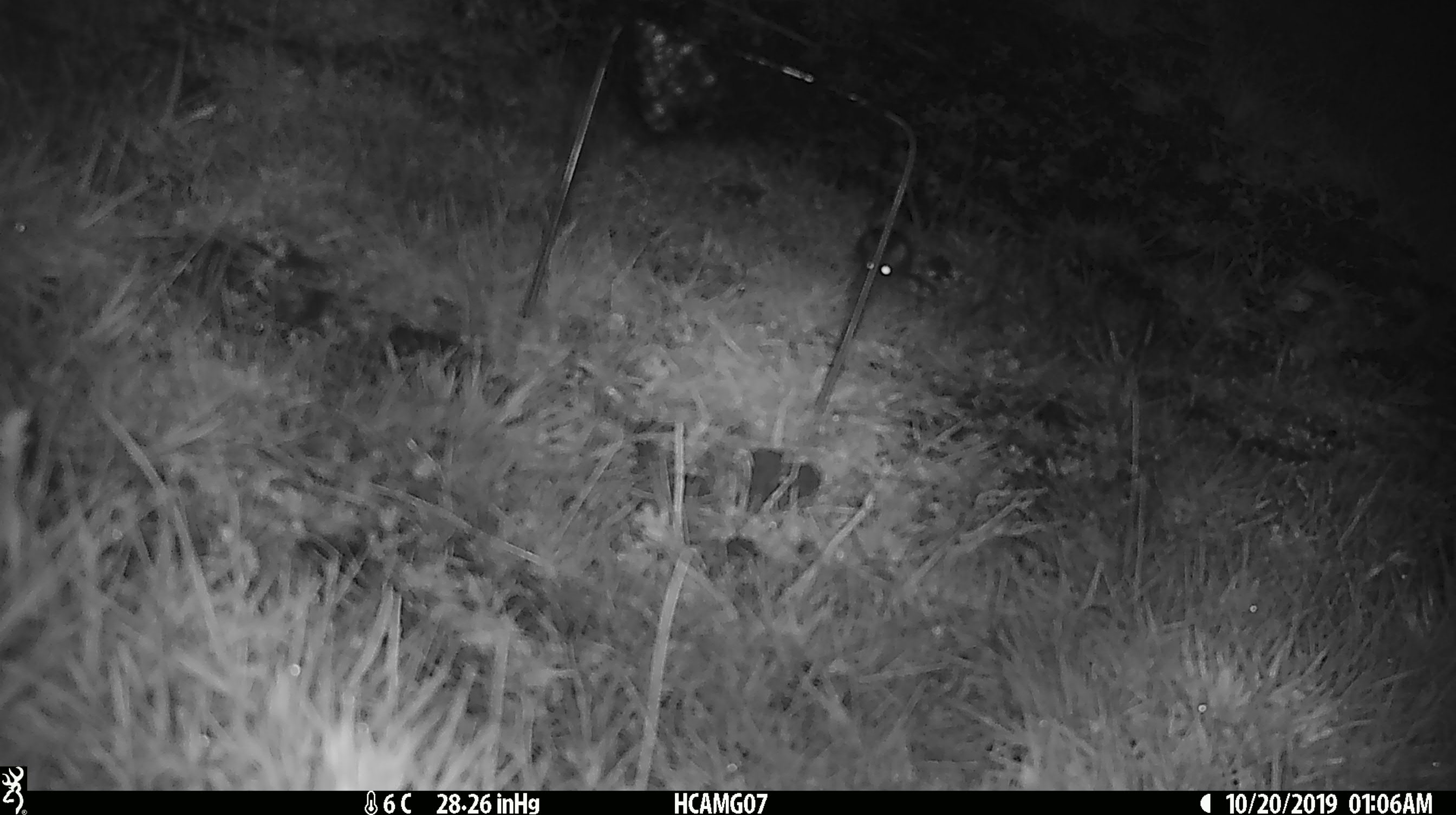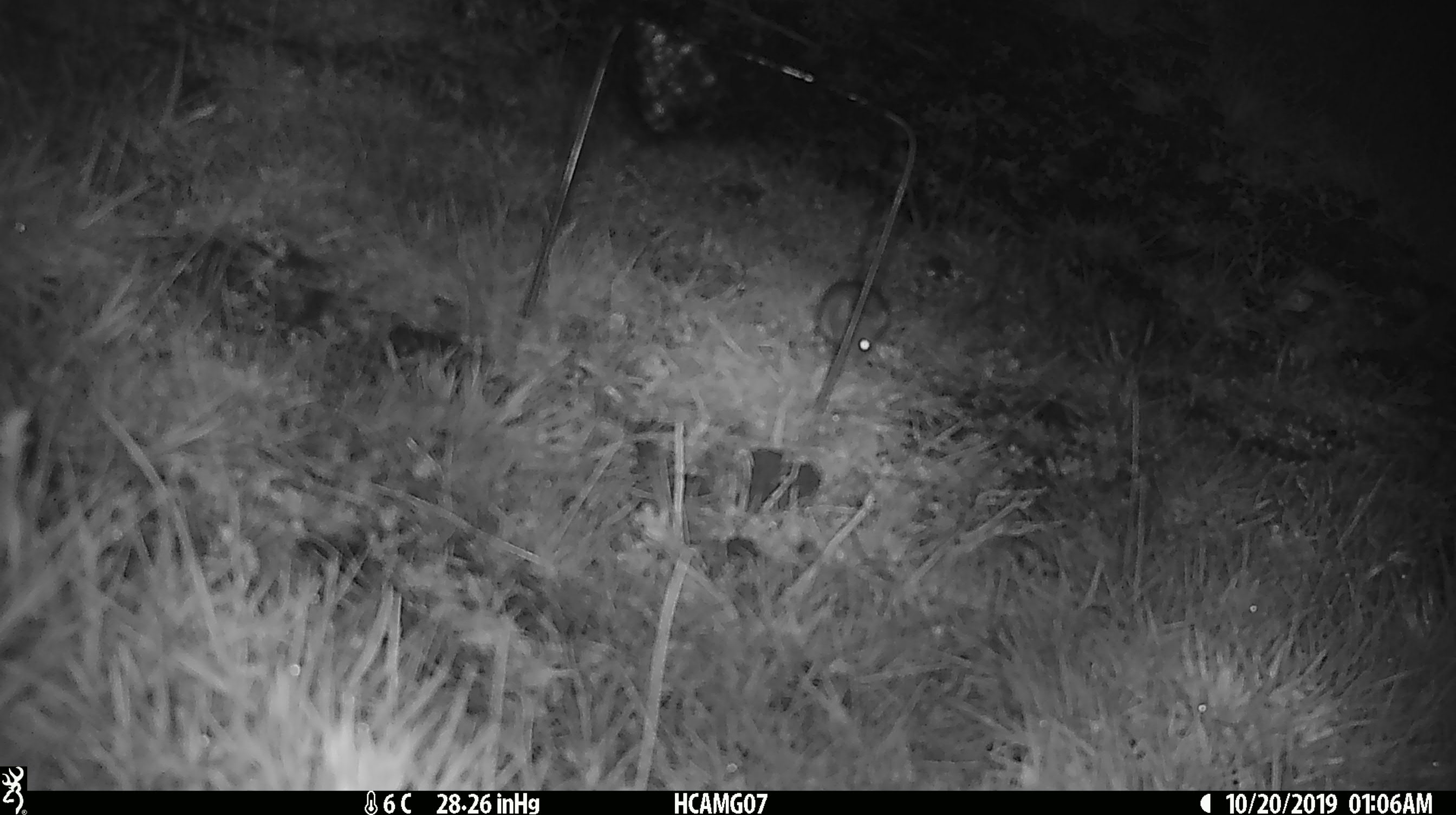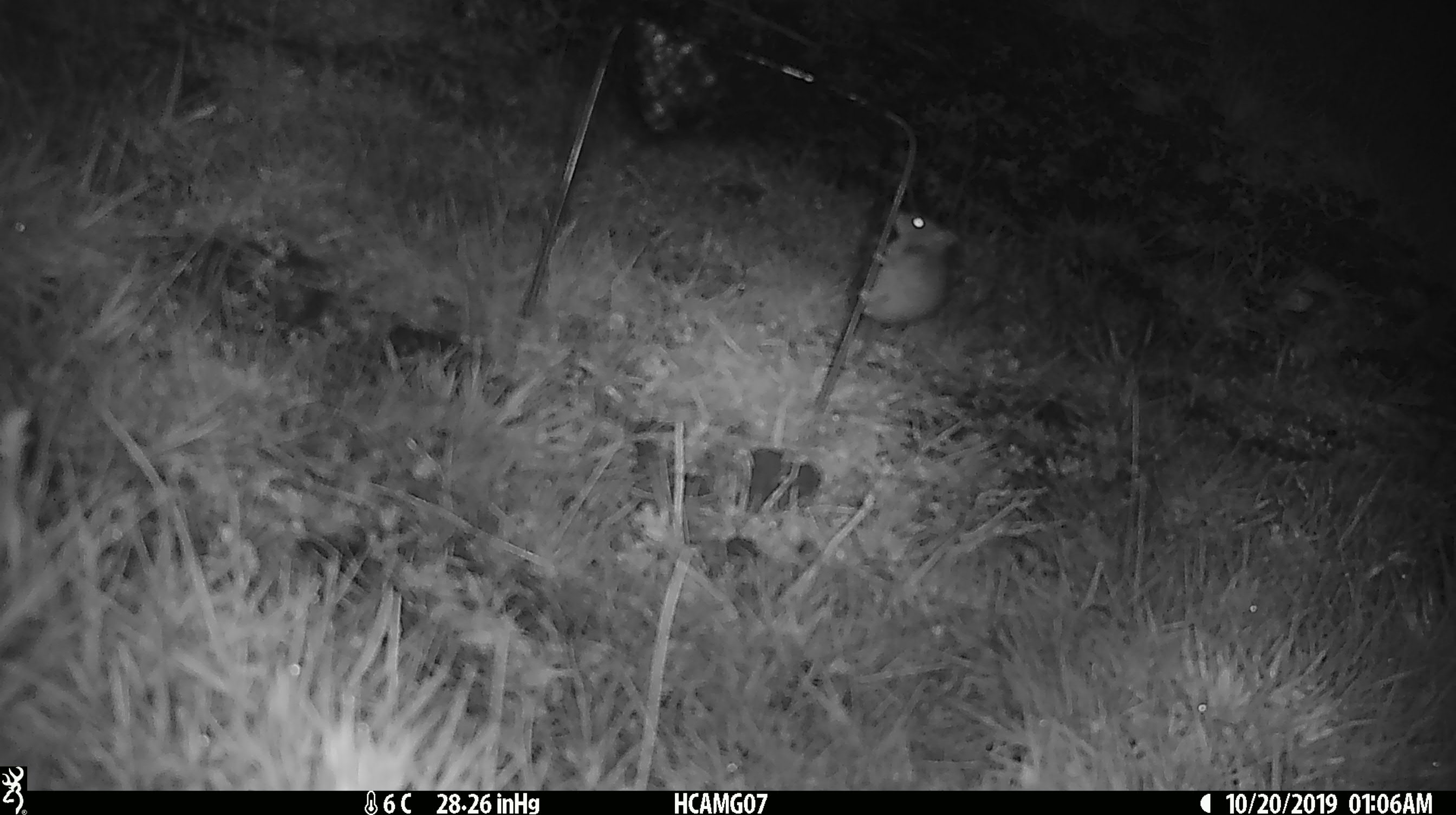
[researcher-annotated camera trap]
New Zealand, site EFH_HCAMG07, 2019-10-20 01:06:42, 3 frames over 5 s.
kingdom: Animalia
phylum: Chordata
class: Mammalia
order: Rodentia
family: Muridae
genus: Mus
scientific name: Mus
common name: mouse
Mouse (Mus).